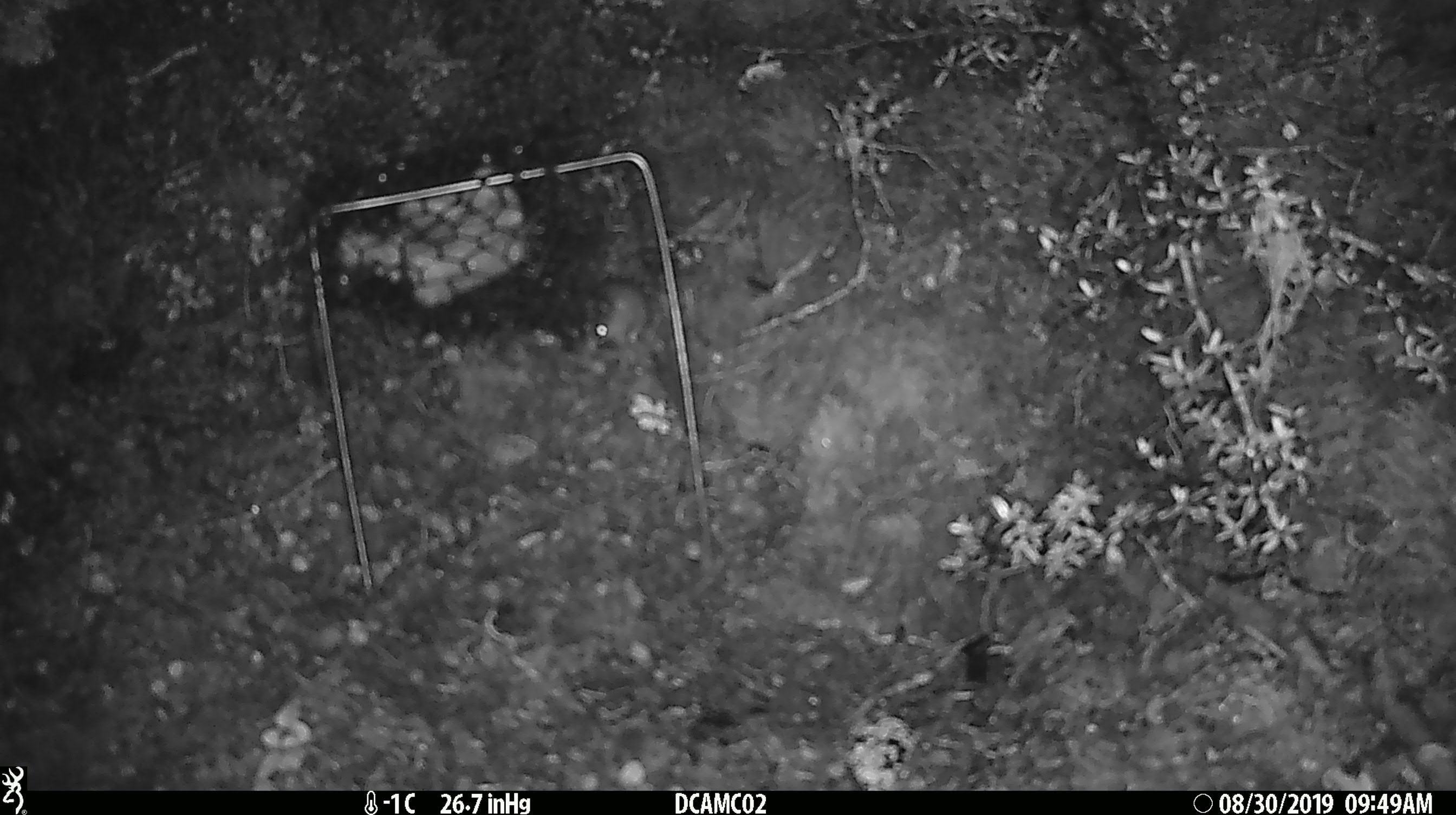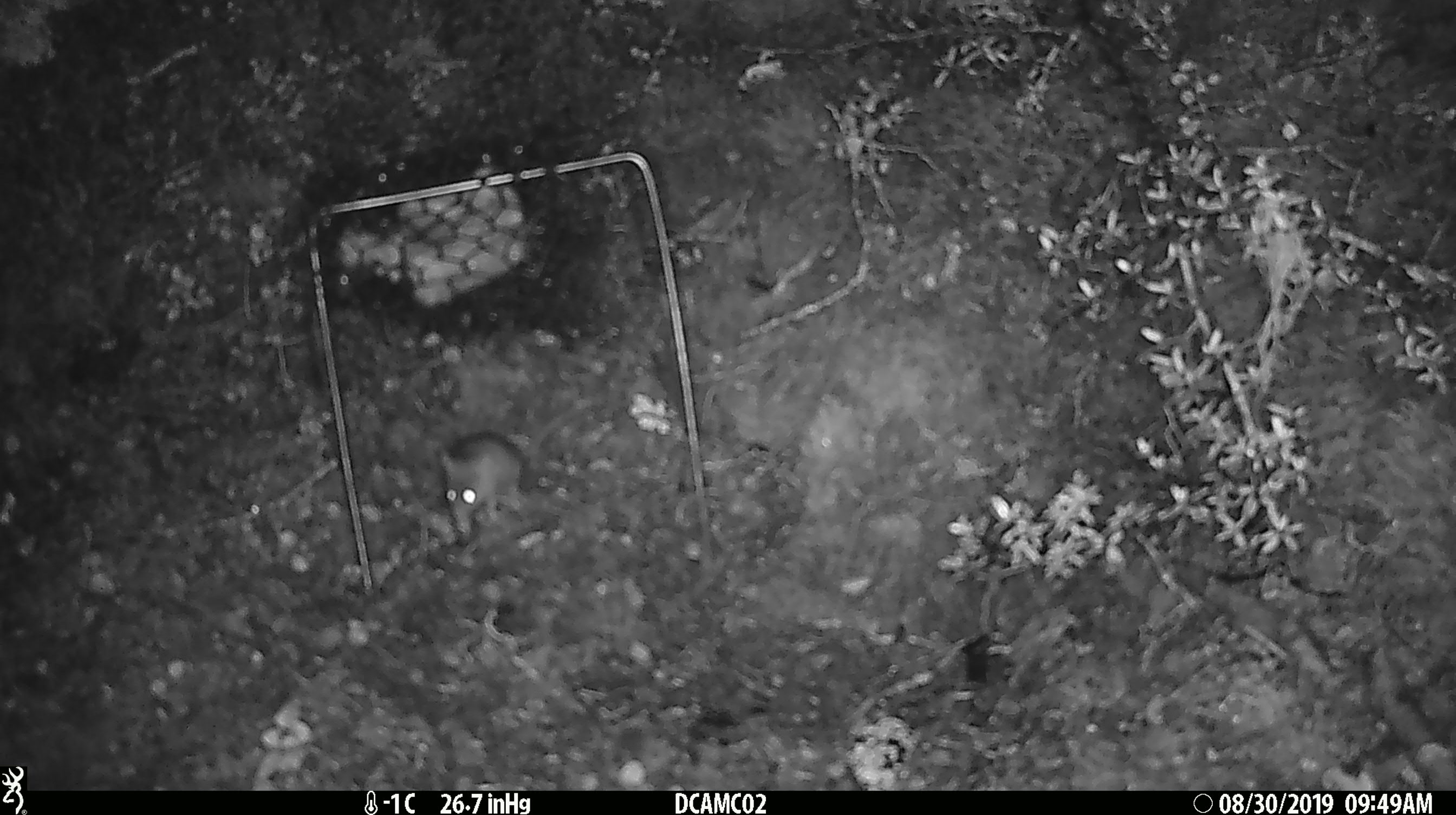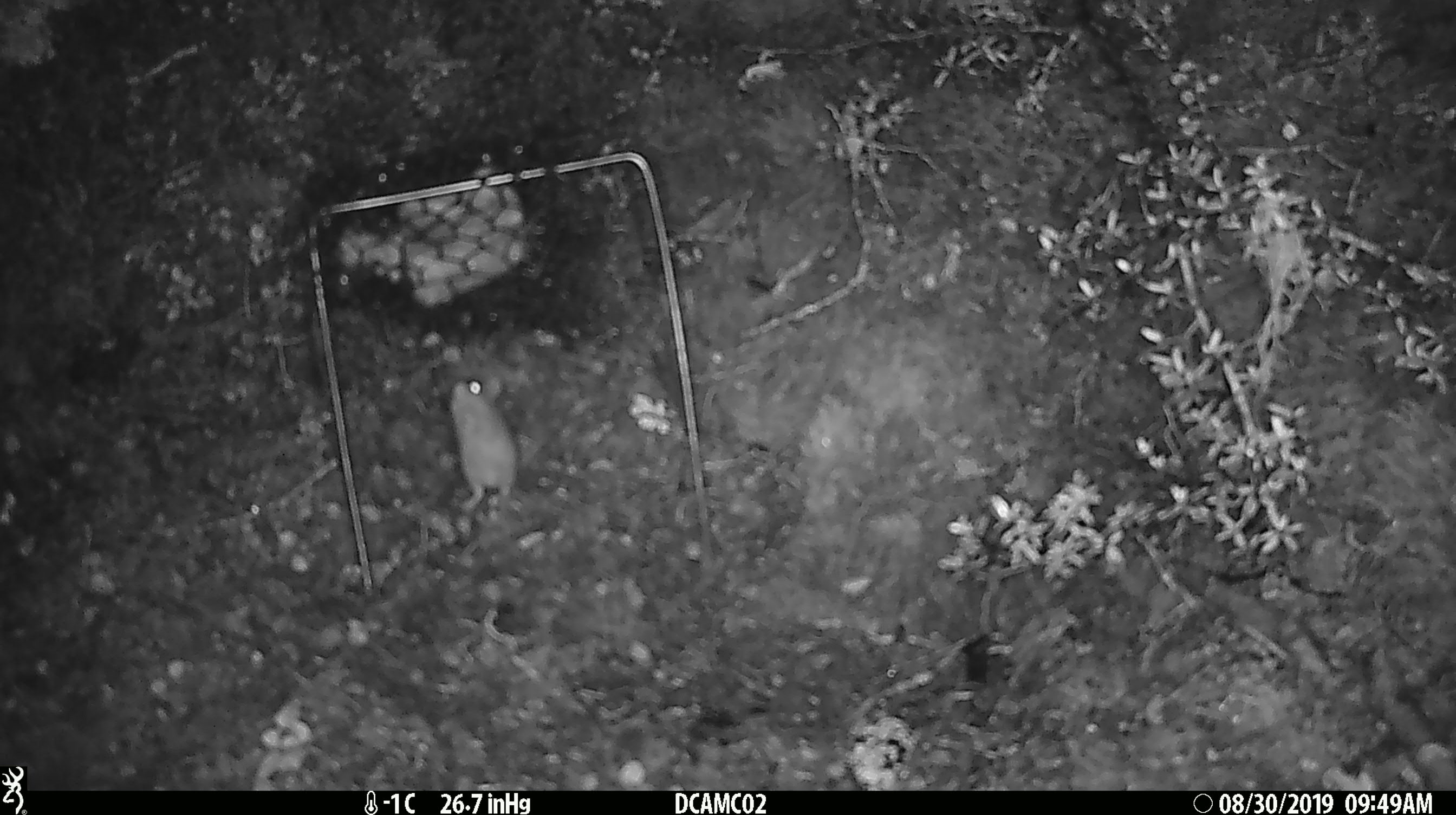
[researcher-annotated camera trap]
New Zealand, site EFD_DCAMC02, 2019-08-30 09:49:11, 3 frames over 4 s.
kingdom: Animalia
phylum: Chordata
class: Mammalia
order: Rodentia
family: Muridae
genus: Mus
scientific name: Mus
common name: mouse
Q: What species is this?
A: Mouse (Mus).